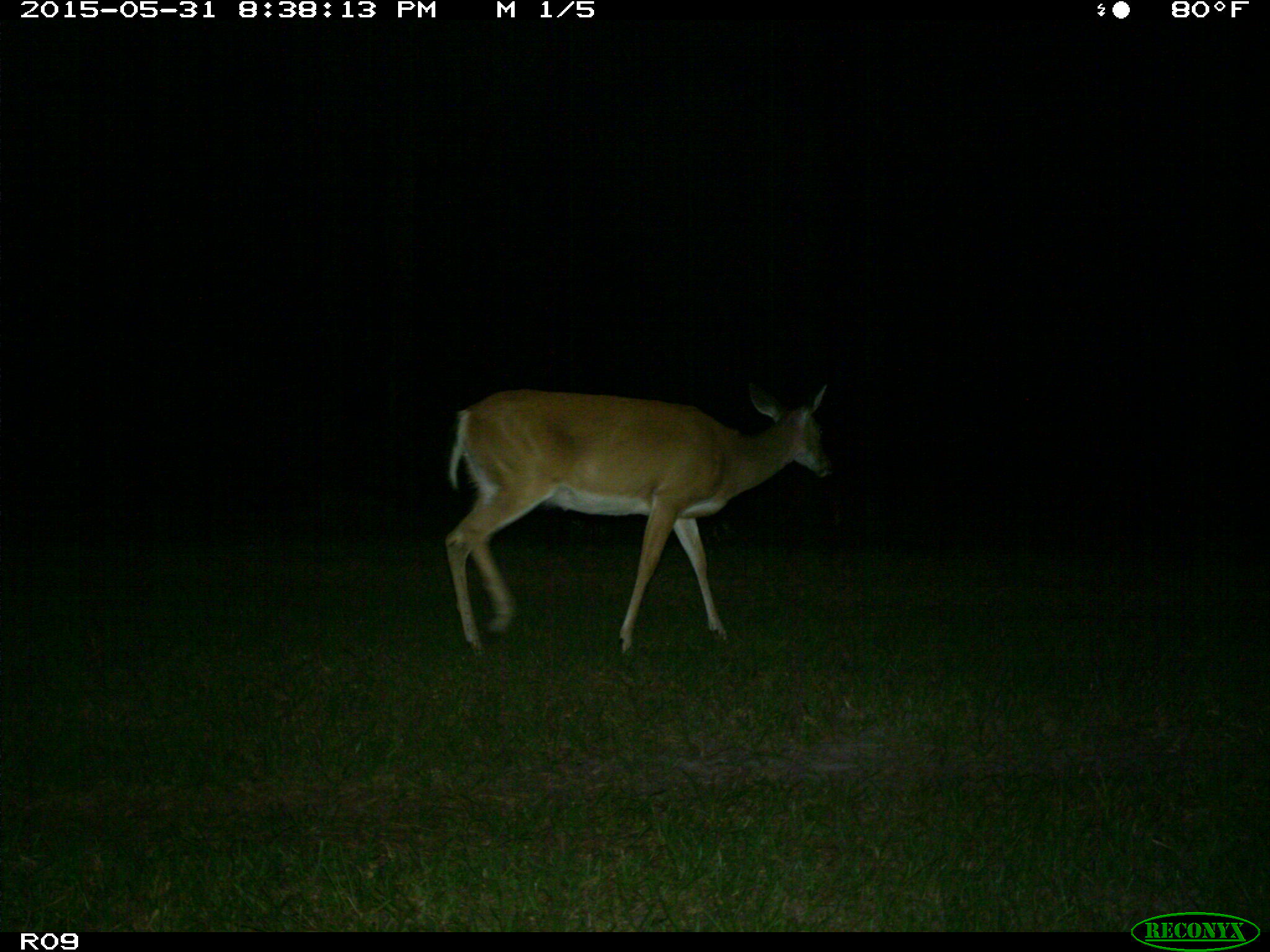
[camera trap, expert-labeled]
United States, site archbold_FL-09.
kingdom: Animalia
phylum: Chordata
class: Mammalia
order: Artiodactyla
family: Cervidae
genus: Odocoileus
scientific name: Odocoileus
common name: deer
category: unidentified deer